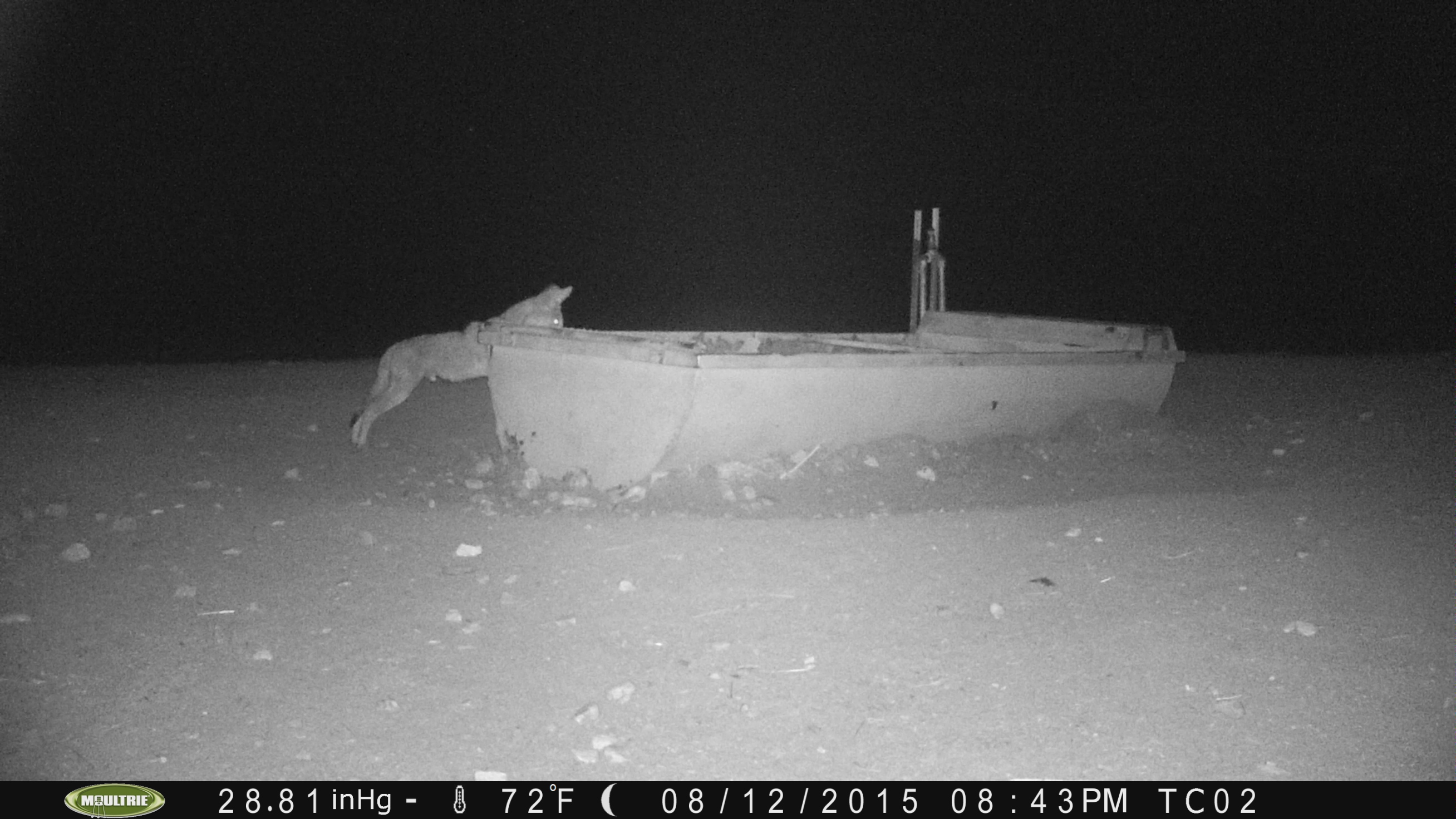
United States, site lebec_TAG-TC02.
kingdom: Animalia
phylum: Chordata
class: Mammalia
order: Carnivora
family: Canidae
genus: Canis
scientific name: Canis latrans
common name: coyote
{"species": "Canis latrans (coyote)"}